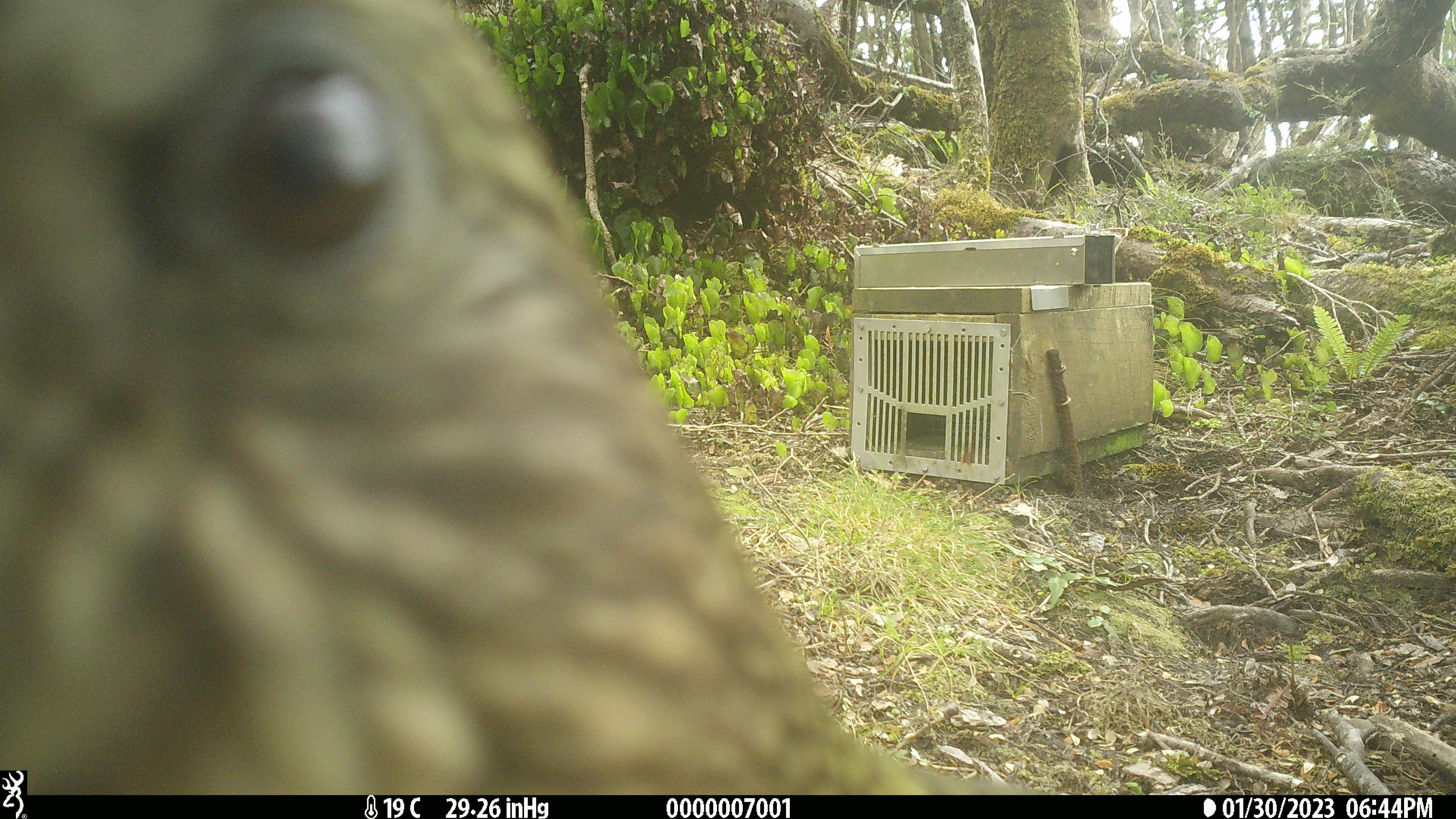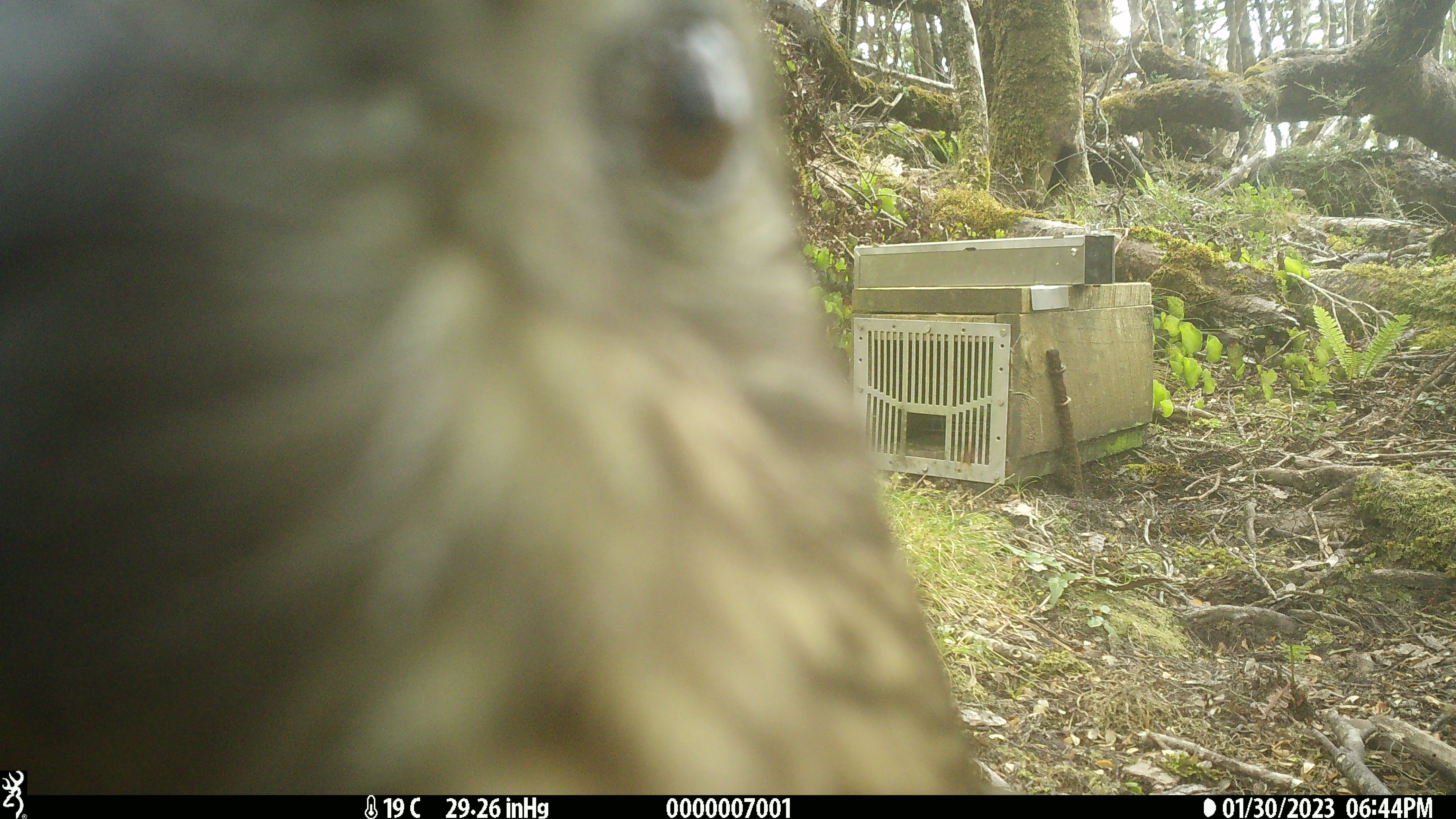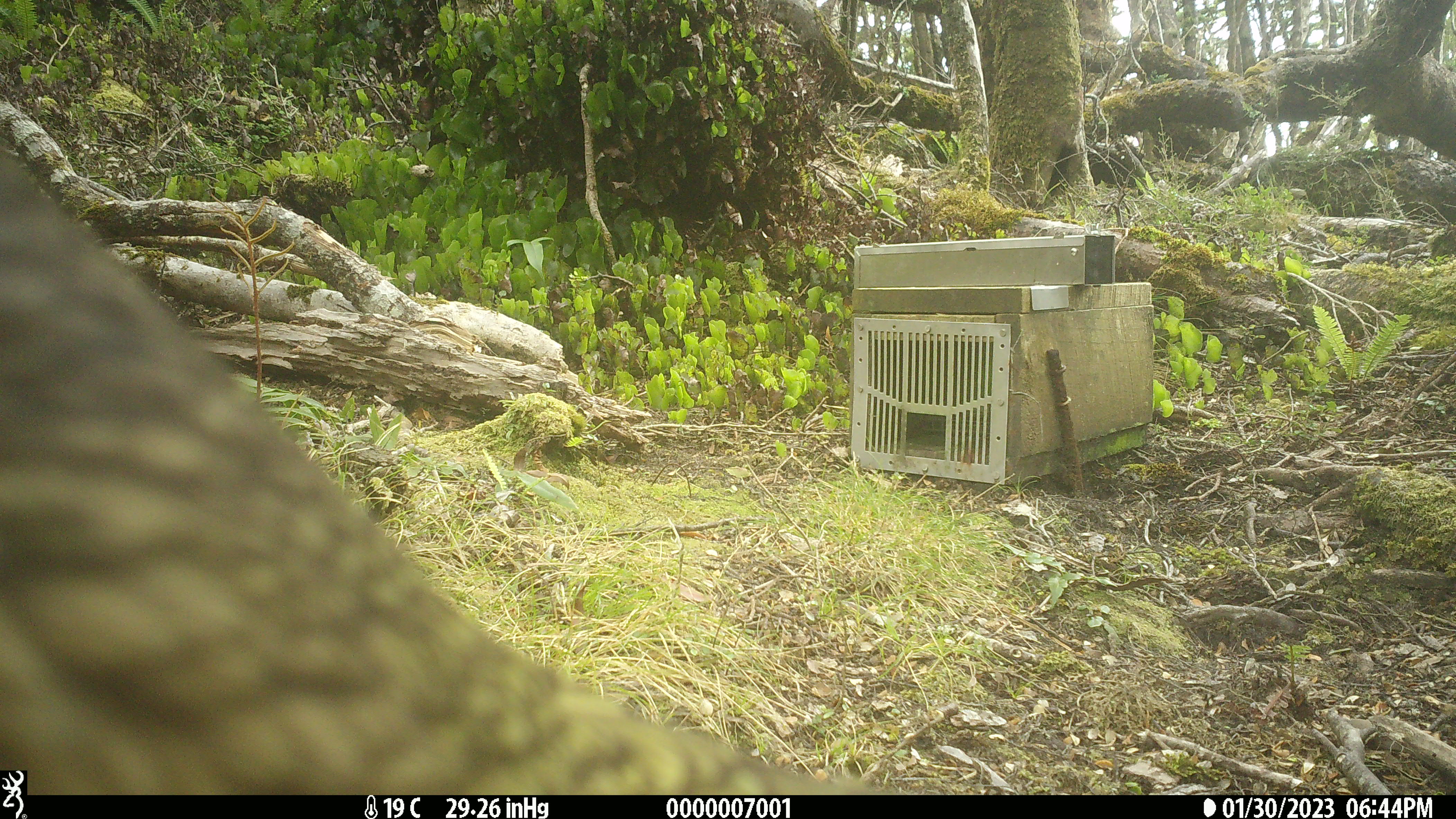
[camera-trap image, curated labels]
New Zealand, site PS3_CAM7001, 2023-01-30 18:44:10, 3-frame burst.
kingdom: Animalia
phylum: Chordata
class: Aves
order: Psittaciformes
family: Strigopidae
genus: Nestor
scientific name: Nestor notabilis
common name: kea